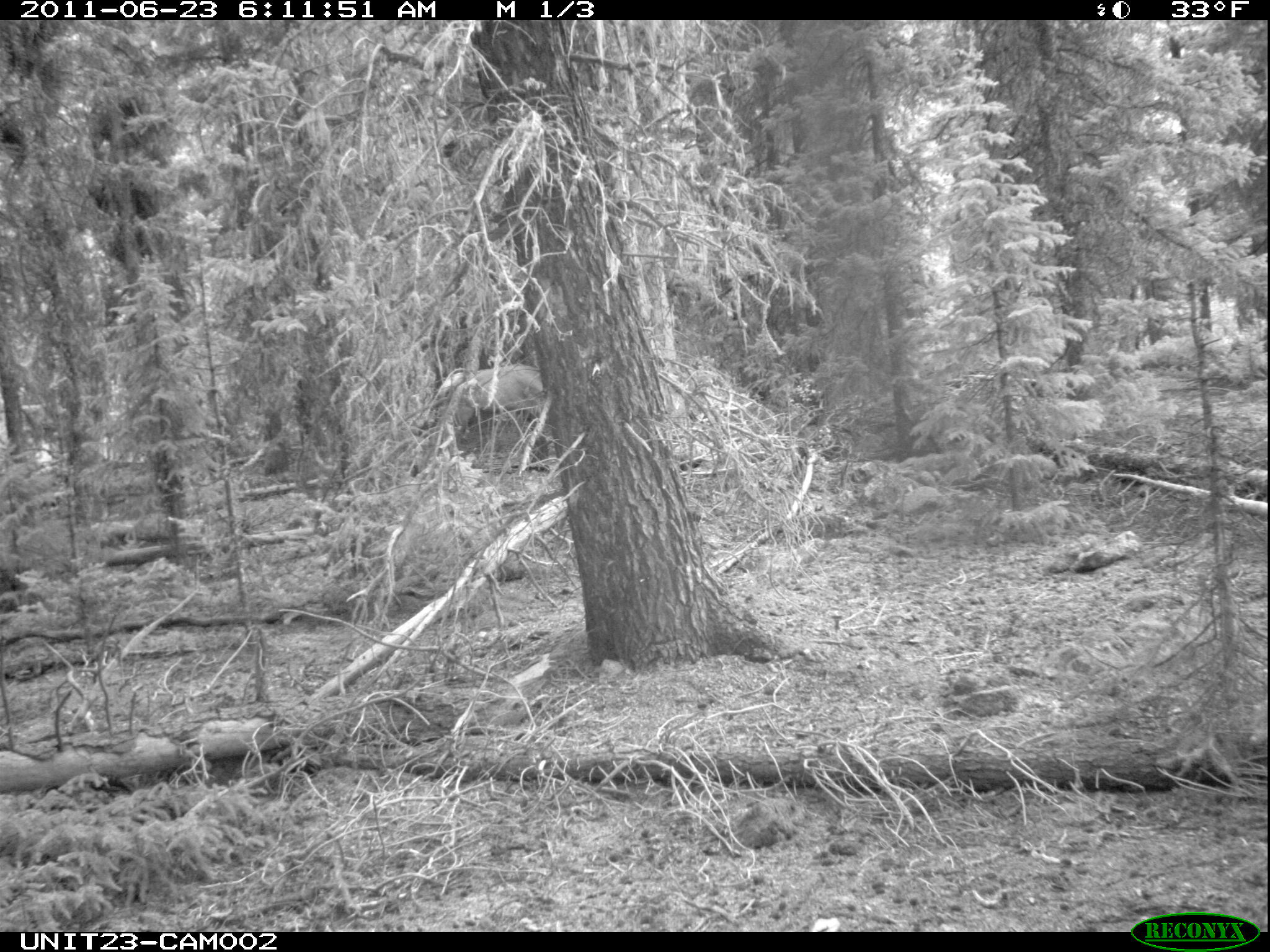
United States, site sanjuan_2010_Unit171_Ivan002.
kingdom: Animalia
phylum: Chordata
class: Mammalia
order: Artiodactyla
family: Cervidae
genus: Cervus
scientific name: Cervus elaphus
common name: red deer